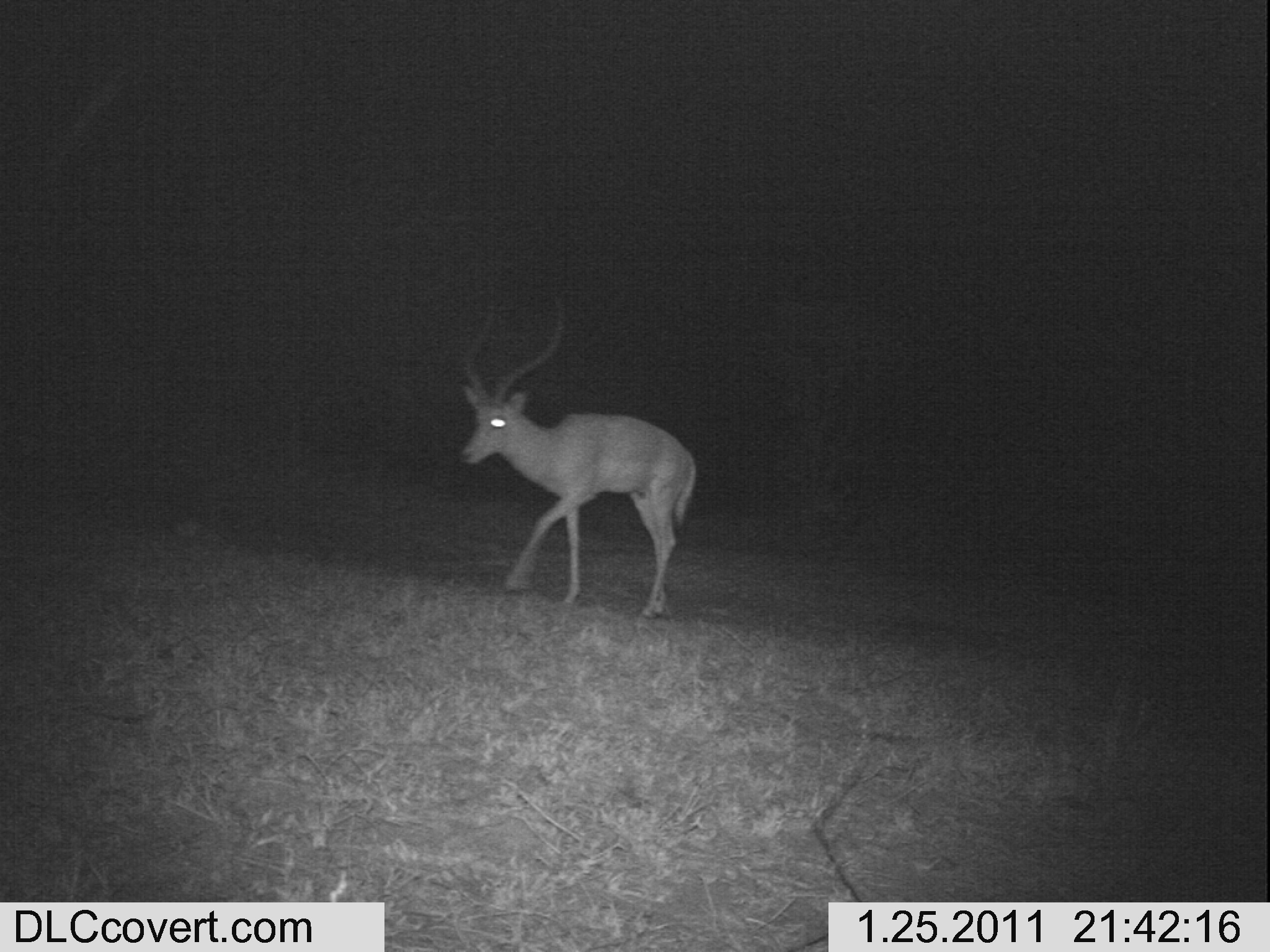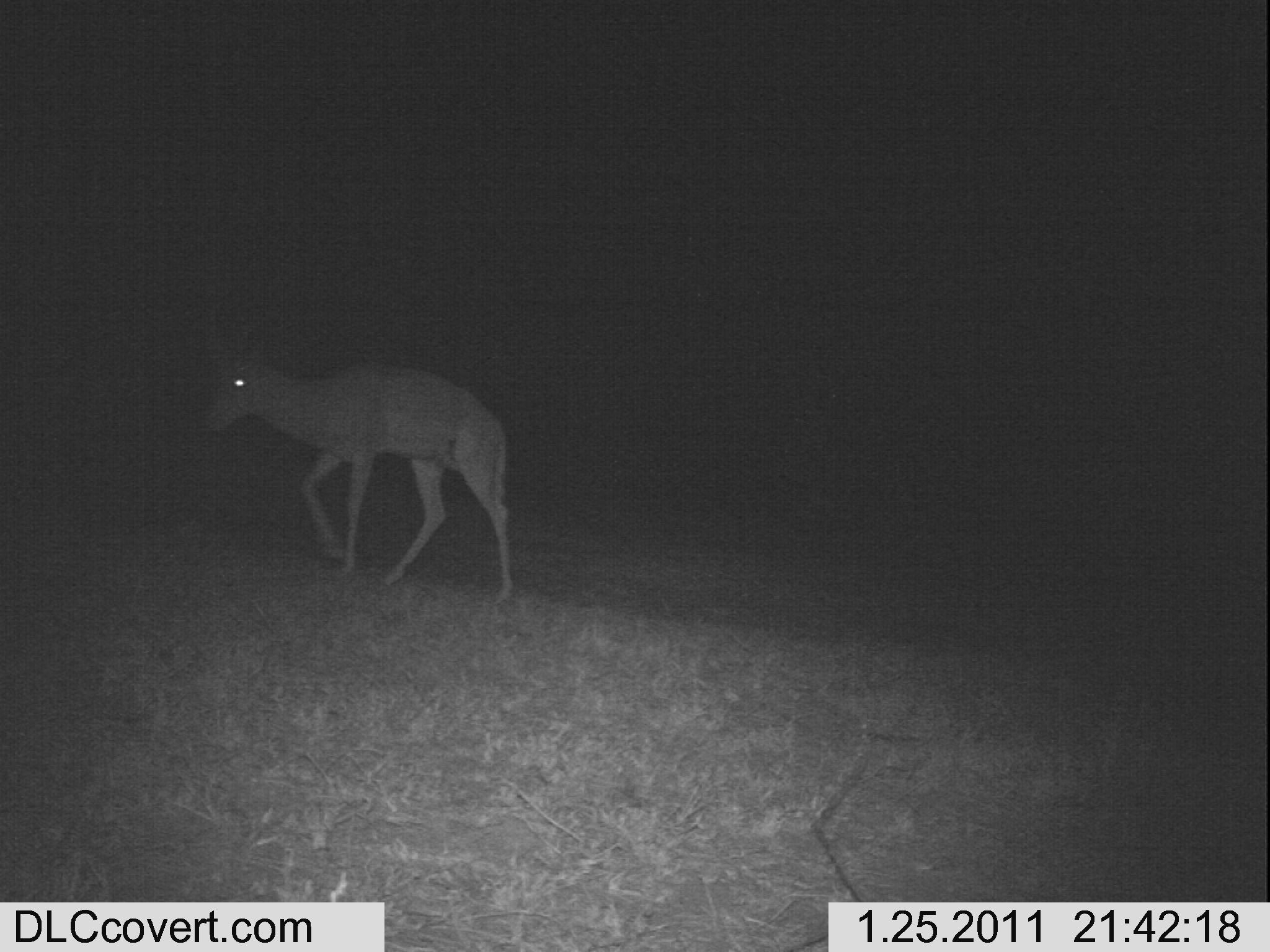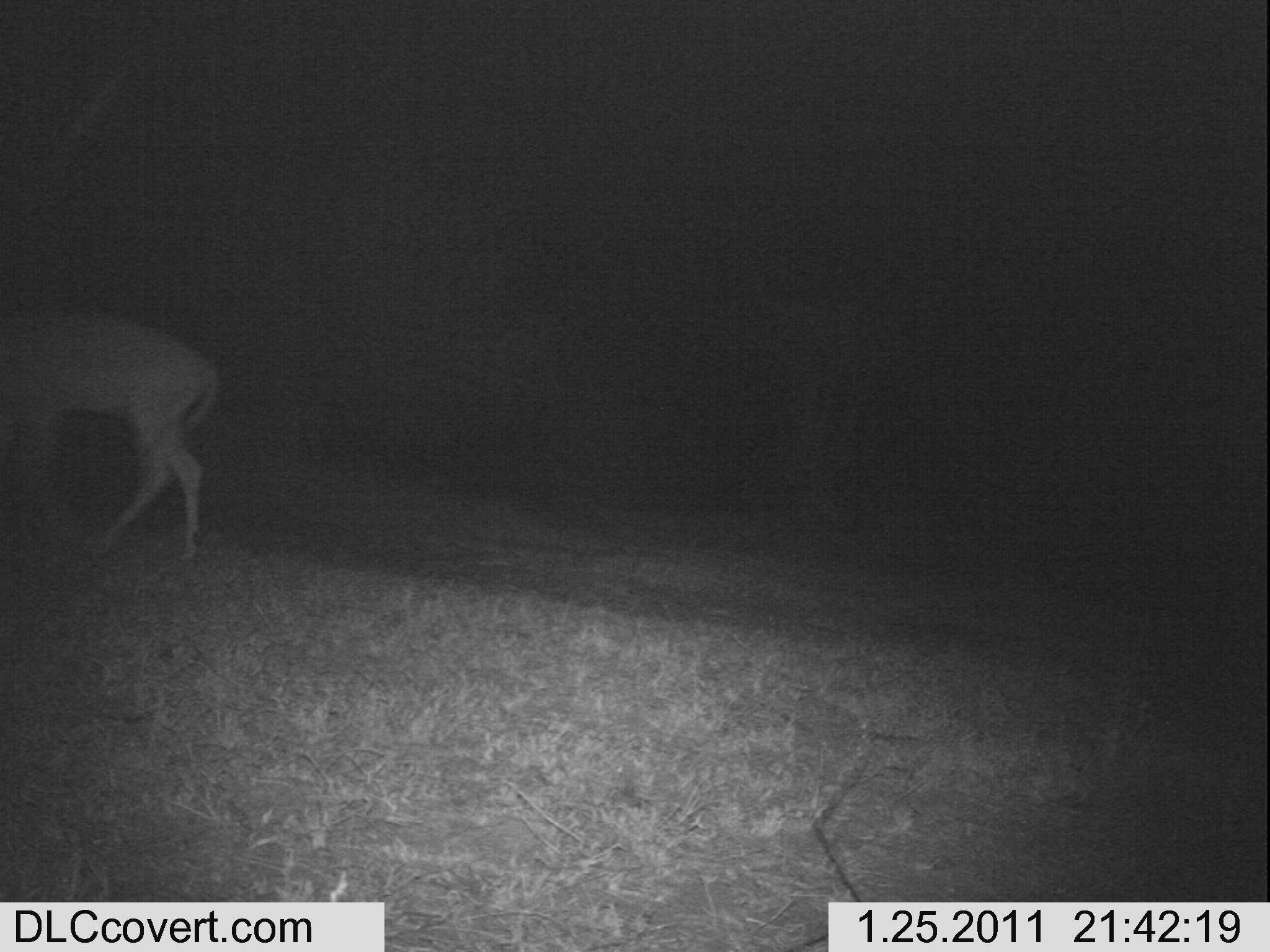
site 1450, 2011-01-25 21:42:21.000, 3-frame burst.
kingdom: Animalia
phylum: Chordata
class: Mammalia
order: Artiodactyla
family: Bovidae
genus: Aepyceros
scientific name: Aepyceros melampus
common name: impala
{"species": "Aepyceros melampus (impala)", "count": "1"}